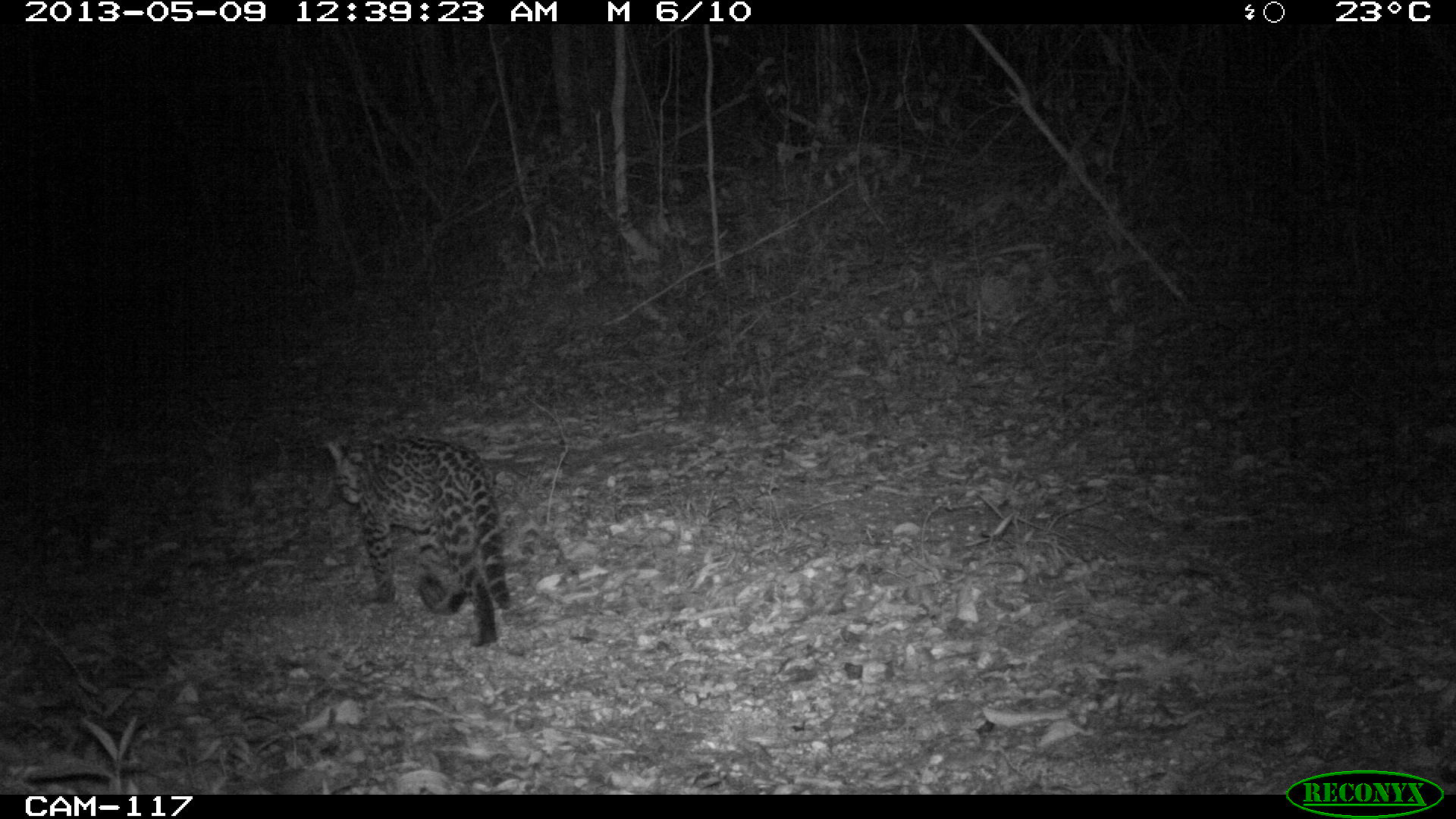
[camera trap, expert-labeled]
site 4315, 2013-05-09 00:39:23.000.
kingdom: Animalia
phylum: Chordata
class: Mammalia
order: Carnivora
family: Felidae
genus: Leopardus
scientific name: Leopardus pardalis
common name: ocelot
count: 1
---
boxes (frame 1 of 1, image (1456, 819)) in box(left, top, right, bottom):
leopardus pardalis: box(323, 430, 520, 647)